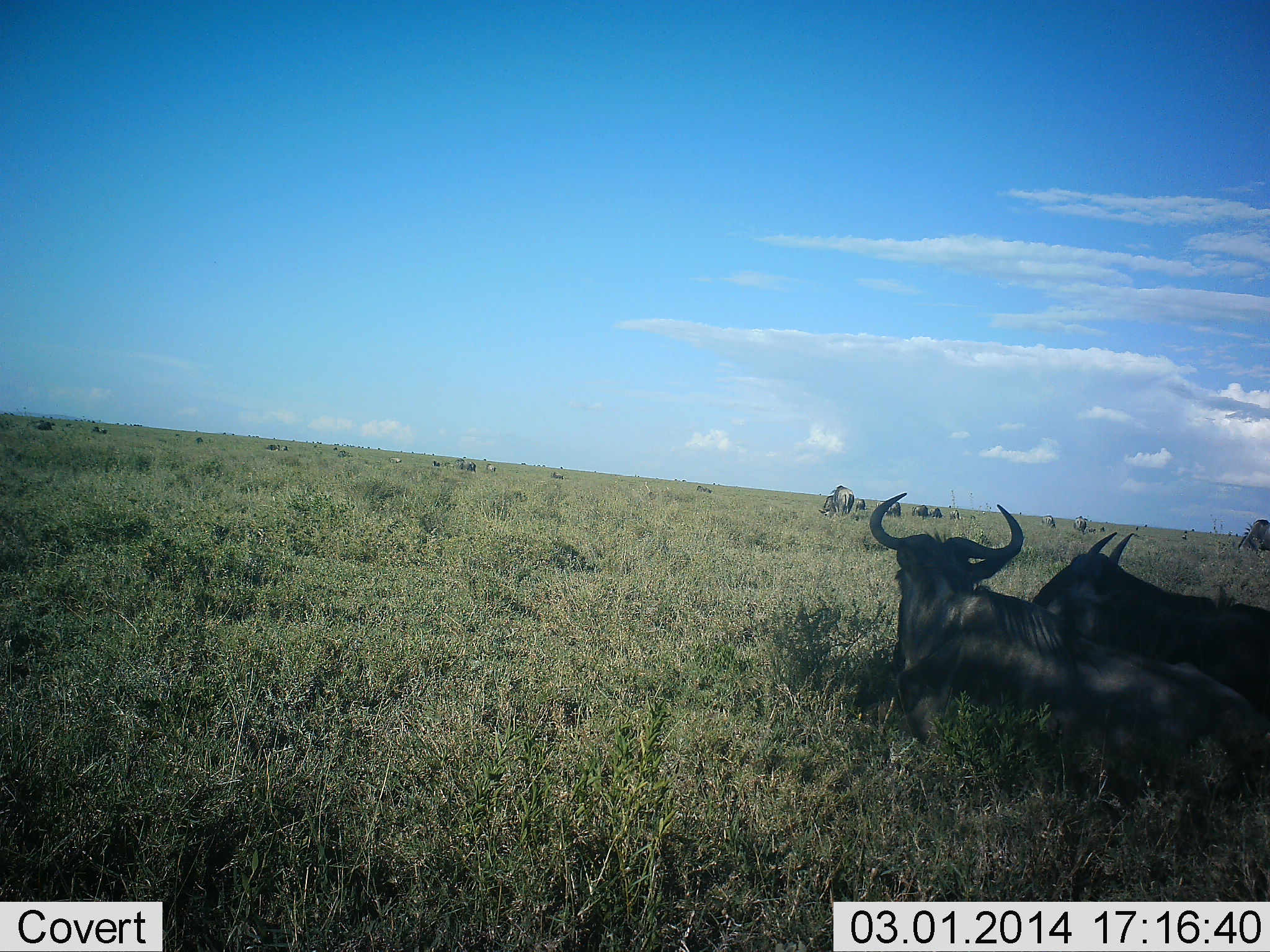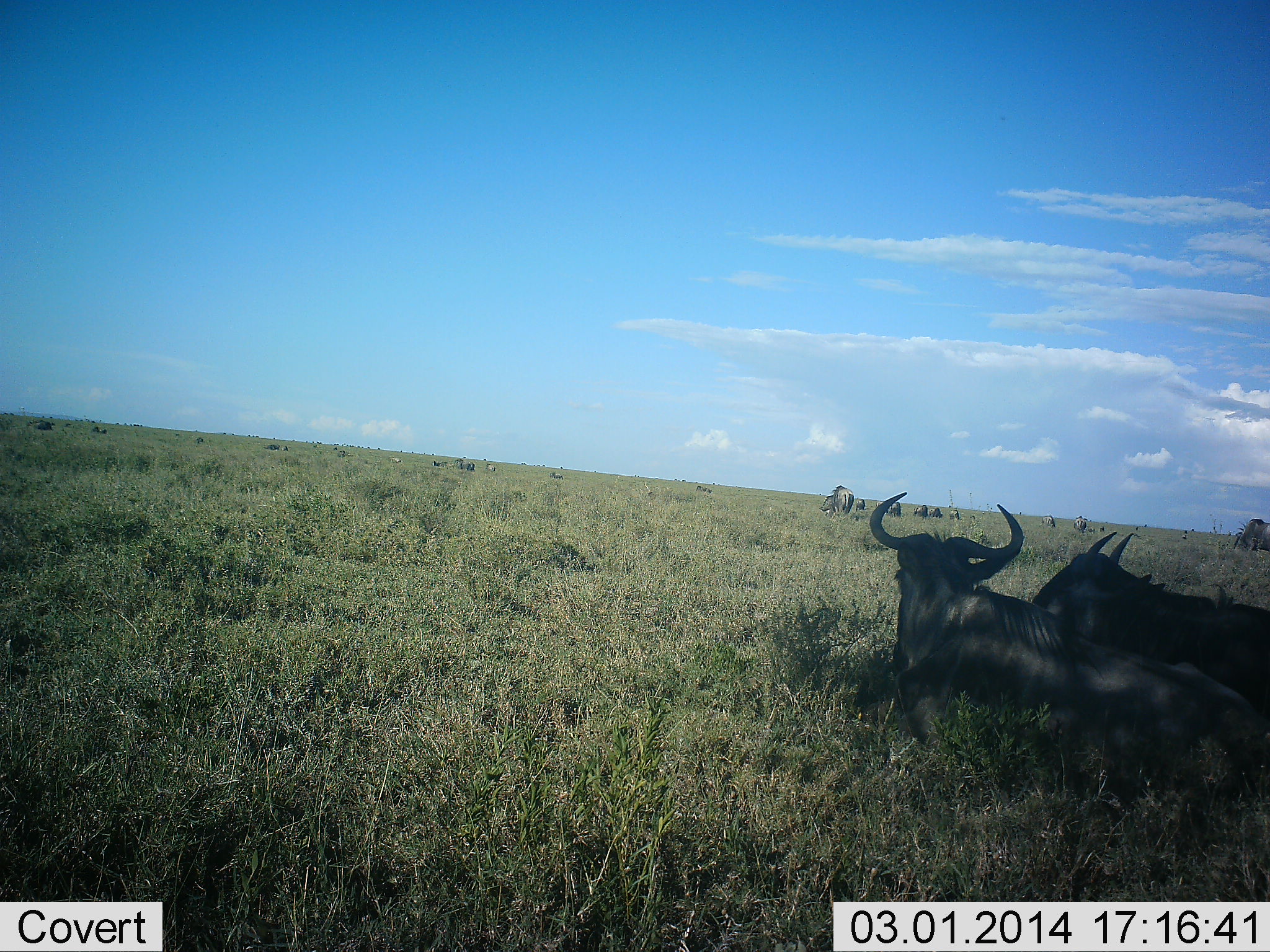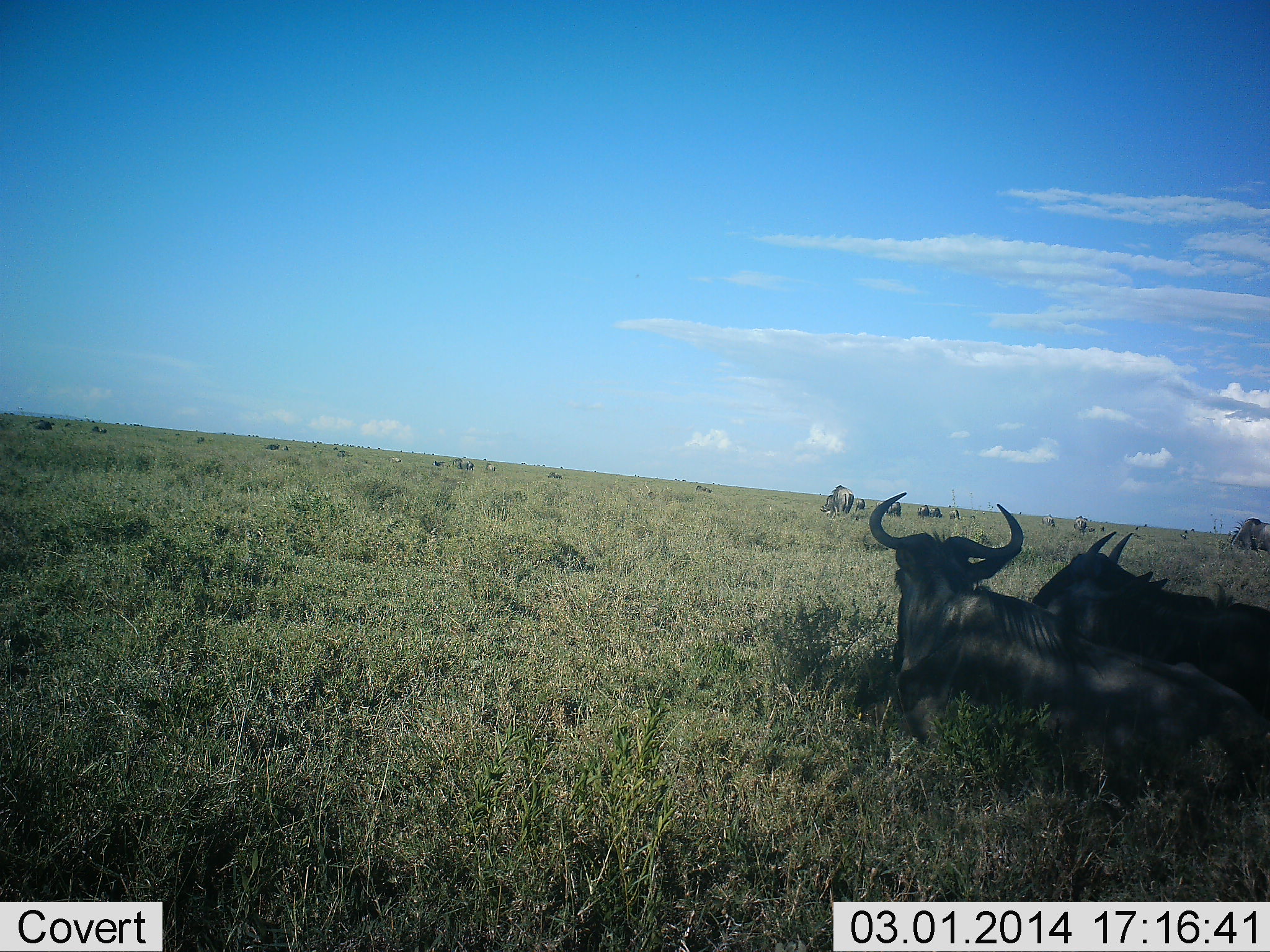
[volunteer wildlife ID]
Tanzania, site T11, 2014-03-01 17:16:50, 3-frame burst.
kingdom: Animalia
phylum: Chordata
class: Mammalia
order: Artiodactyla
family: Bovidae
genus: Connochaetes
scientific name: Connochaetes taurinus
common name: blue wildebeest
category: wildebeest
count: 2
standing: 30%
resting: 100%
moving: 20%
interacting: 0%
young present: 10%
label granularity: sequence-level